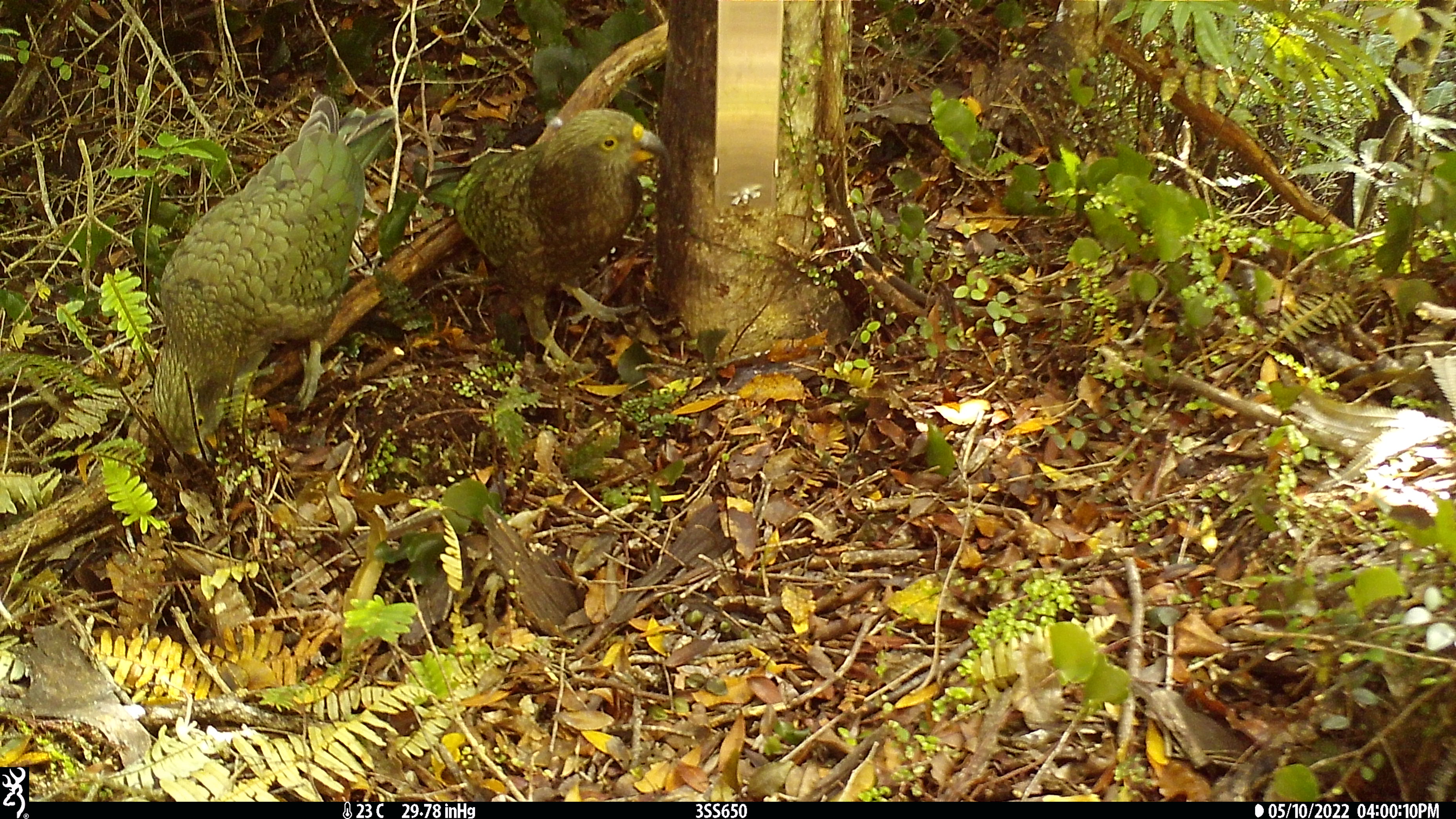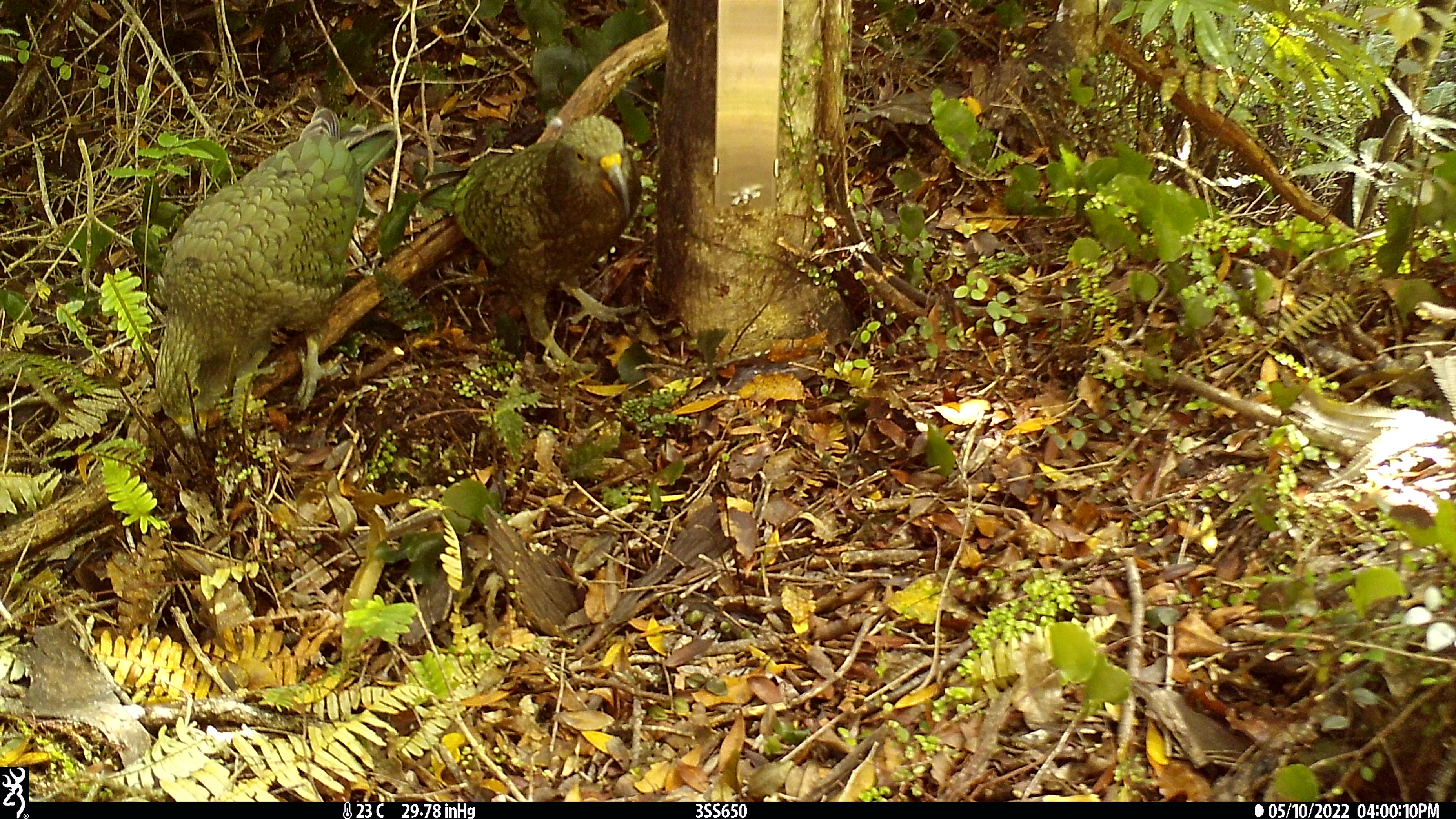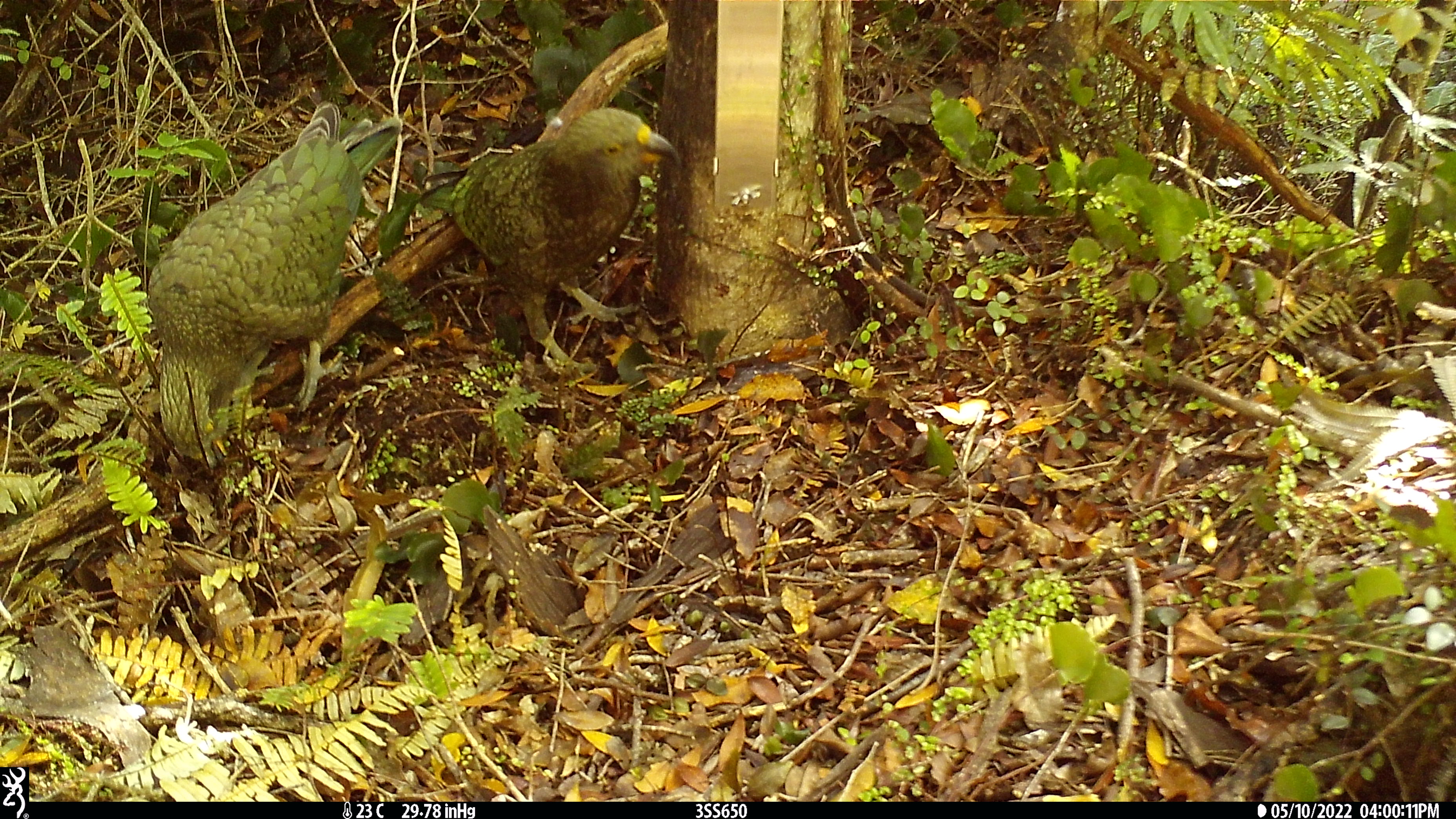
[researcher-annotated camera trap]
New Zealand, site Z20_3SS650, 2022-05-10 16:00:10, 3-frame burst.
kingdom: Animalia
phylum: Chordata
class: Aves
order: Psittaciformes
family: Strigopidae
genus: Nestor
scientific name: Nestor notabilis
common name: kea